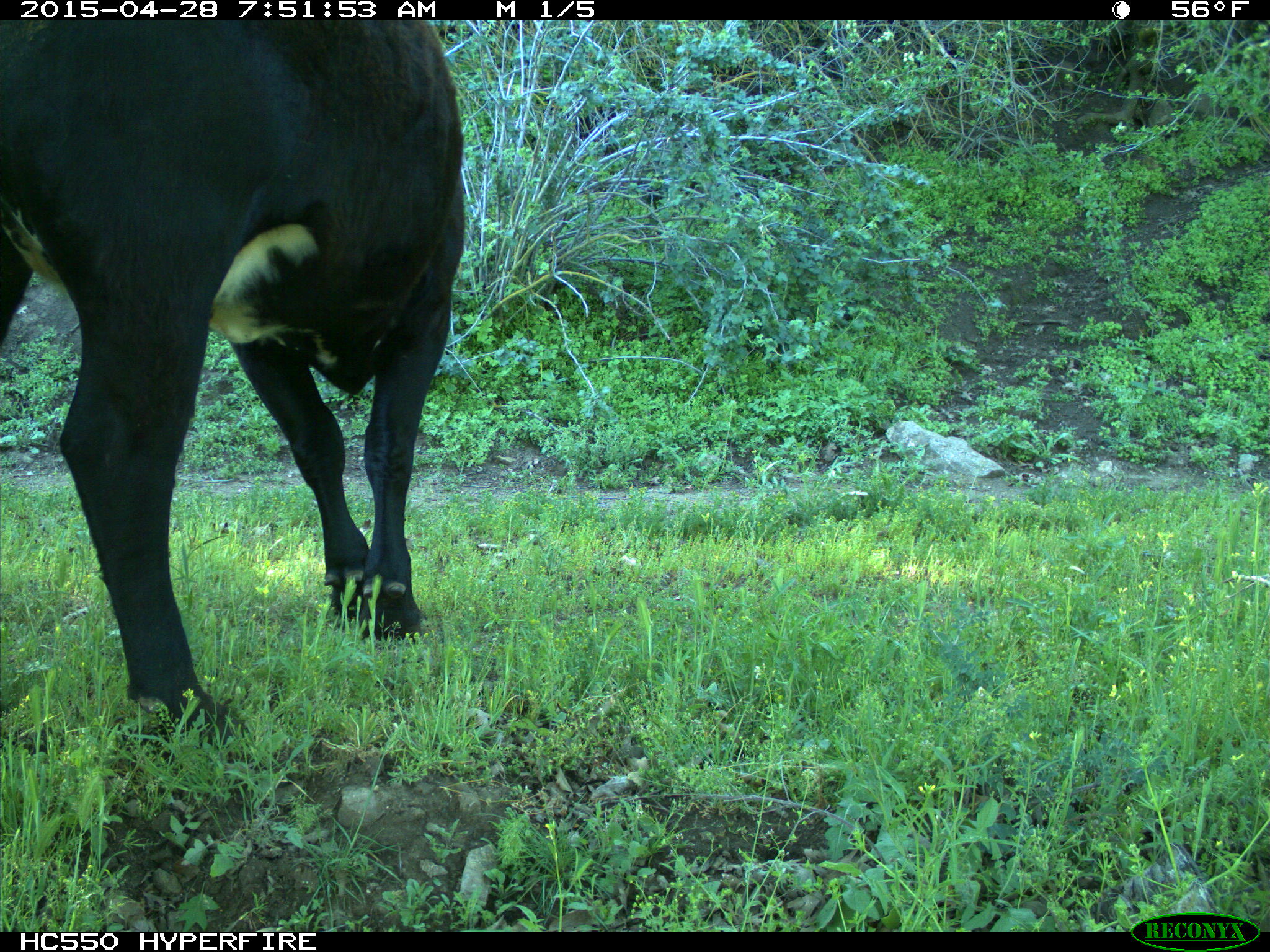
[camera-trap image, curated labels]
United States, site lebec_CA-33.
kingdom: Animalia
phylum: Chordata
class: Mammalia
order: Artiodactyla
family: Bovidae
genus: Bos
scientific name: Bos taurus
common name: domestic cow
Bos taurus (domestic cow).